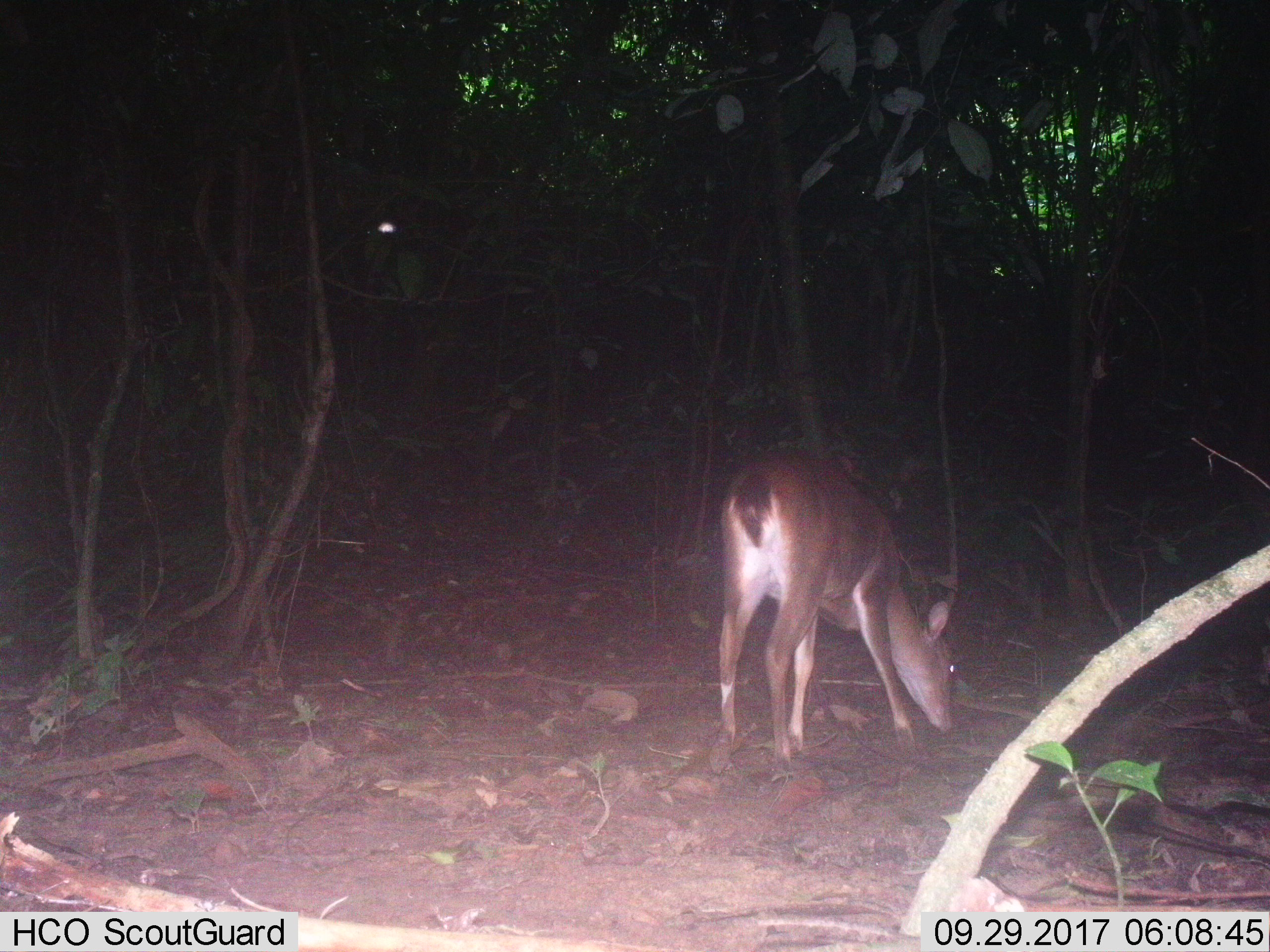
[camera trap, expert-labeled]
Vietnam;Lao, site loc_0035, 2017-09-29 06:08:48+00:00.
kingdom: Animalia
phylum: Chordata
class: Mammalia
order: Artiodactyla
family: Cervidae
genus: Muntiacus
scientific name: Muntiacus vuquangensis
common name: large-antlered muntjac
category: large antlered muntjac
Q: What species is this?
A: Large antlered muntjac (large-antlered muntjac) (Muntiacus vuquangensis).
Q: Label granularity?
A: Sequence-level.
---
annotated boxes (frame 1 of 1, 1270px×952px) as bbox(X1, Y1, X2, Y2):
large antlered muntjac: bbox(706, 448, 958, 776)